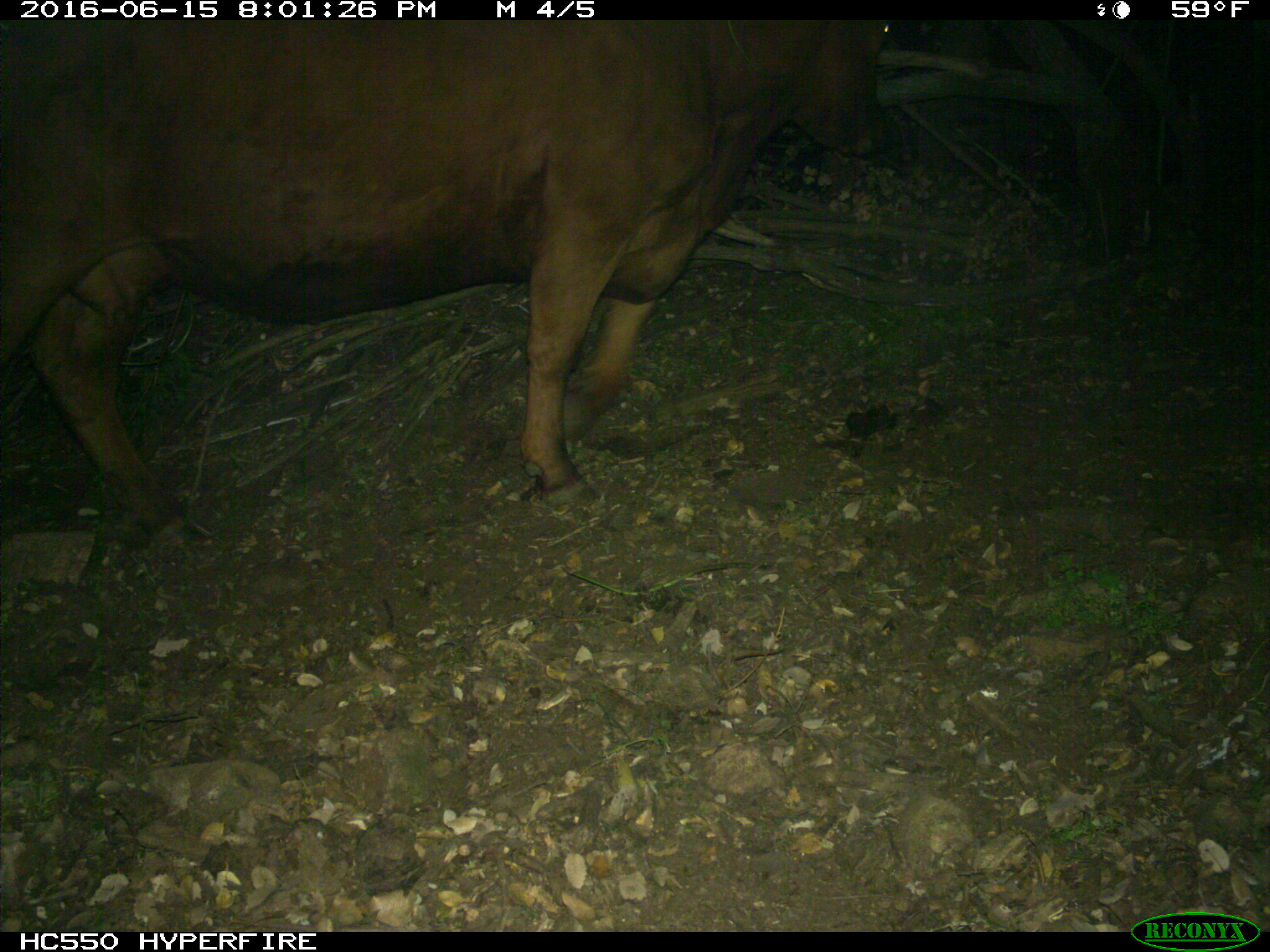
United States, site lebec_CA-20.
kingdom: Animalia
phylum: Chordata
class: Mammalia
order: Artiodactyla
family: Bovidae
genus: Bos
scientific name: Bos taurus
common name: domestic cow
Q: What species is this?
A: Bos taurus (domestic cow).